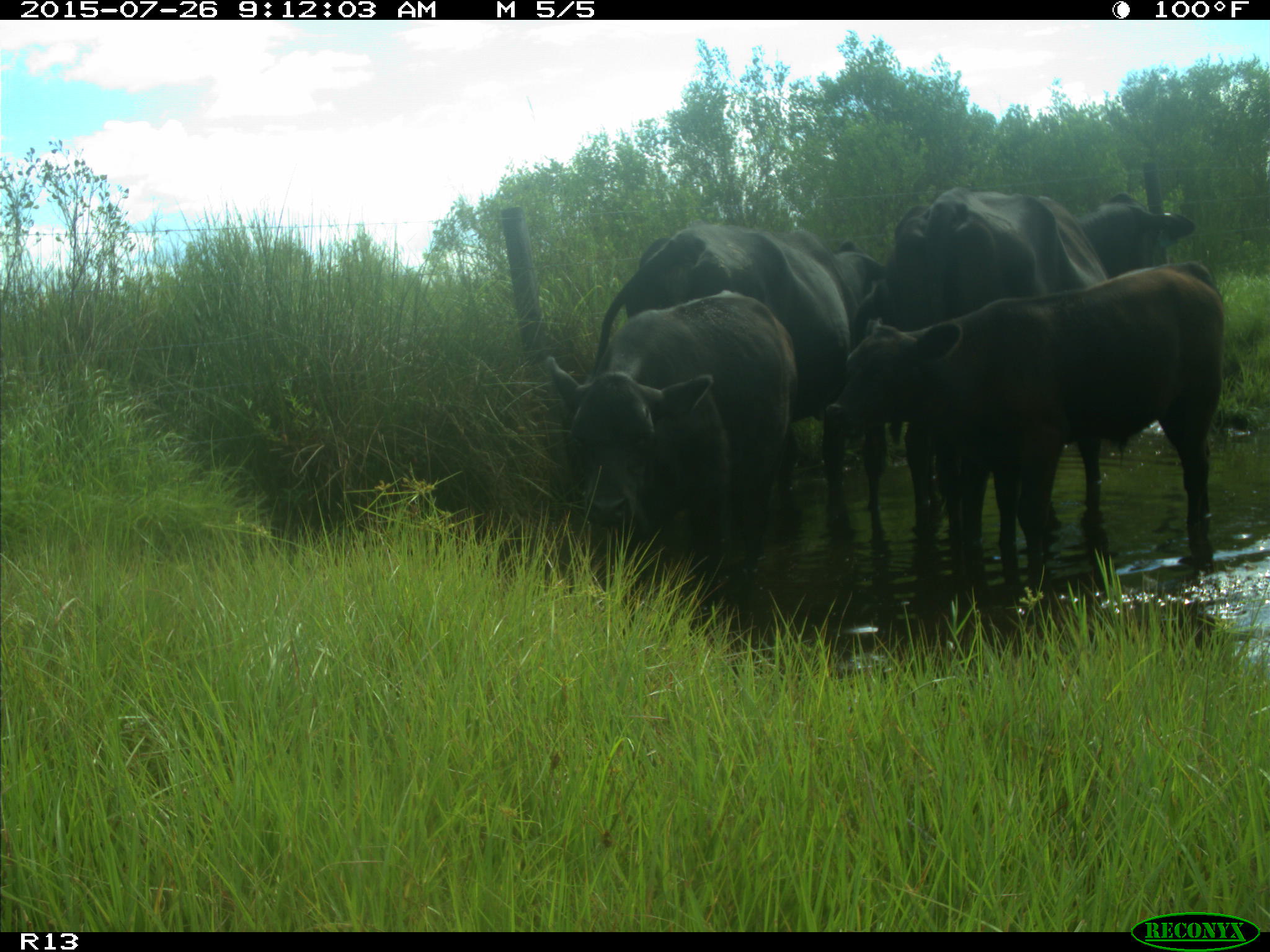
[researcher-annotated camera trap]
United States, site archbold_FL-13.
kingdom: Animalia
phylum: Chordata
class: Mammalia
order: Artiodactyla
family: Bovidae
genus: Bos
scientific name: Bos taurus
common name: domestic cow